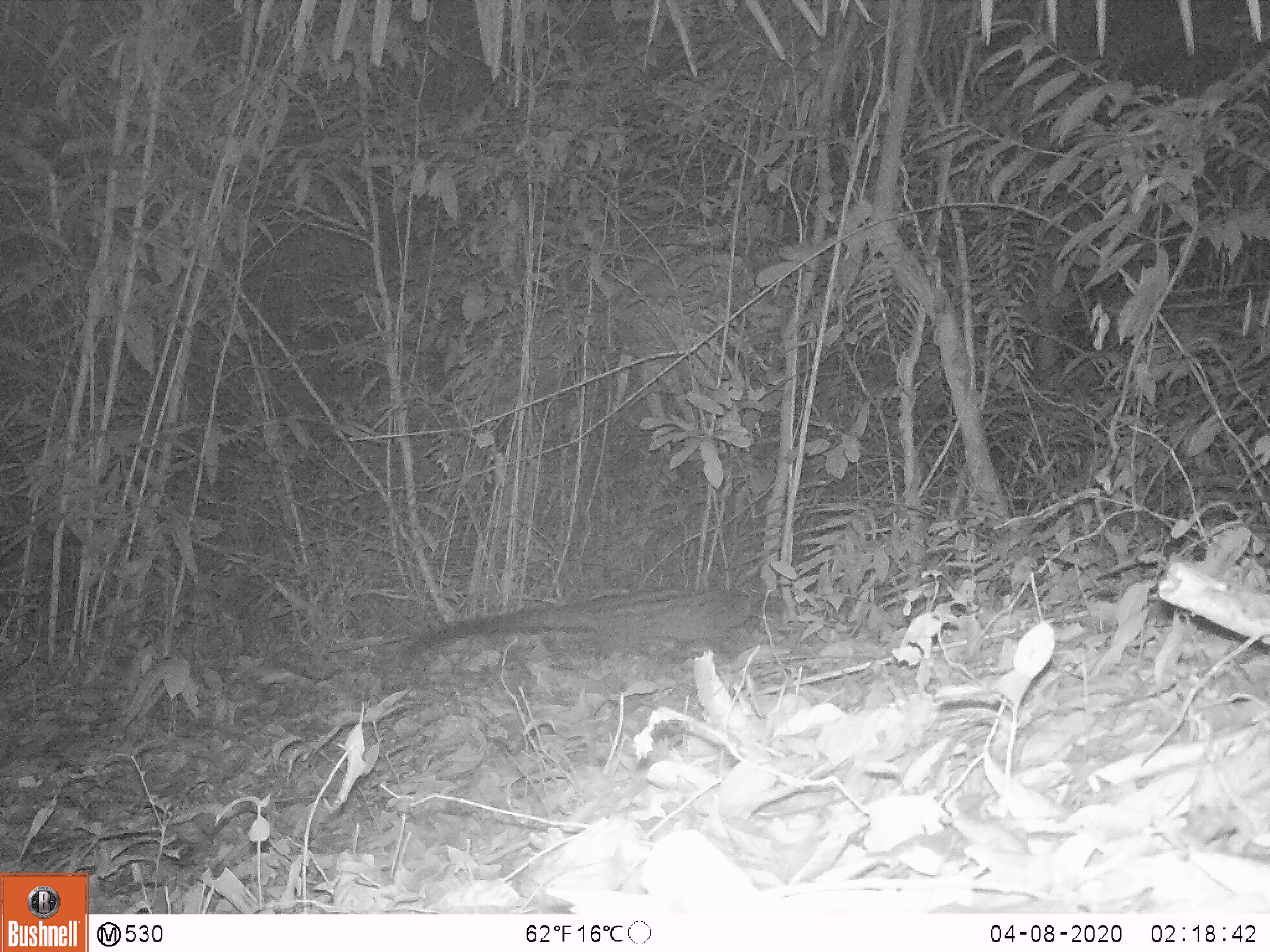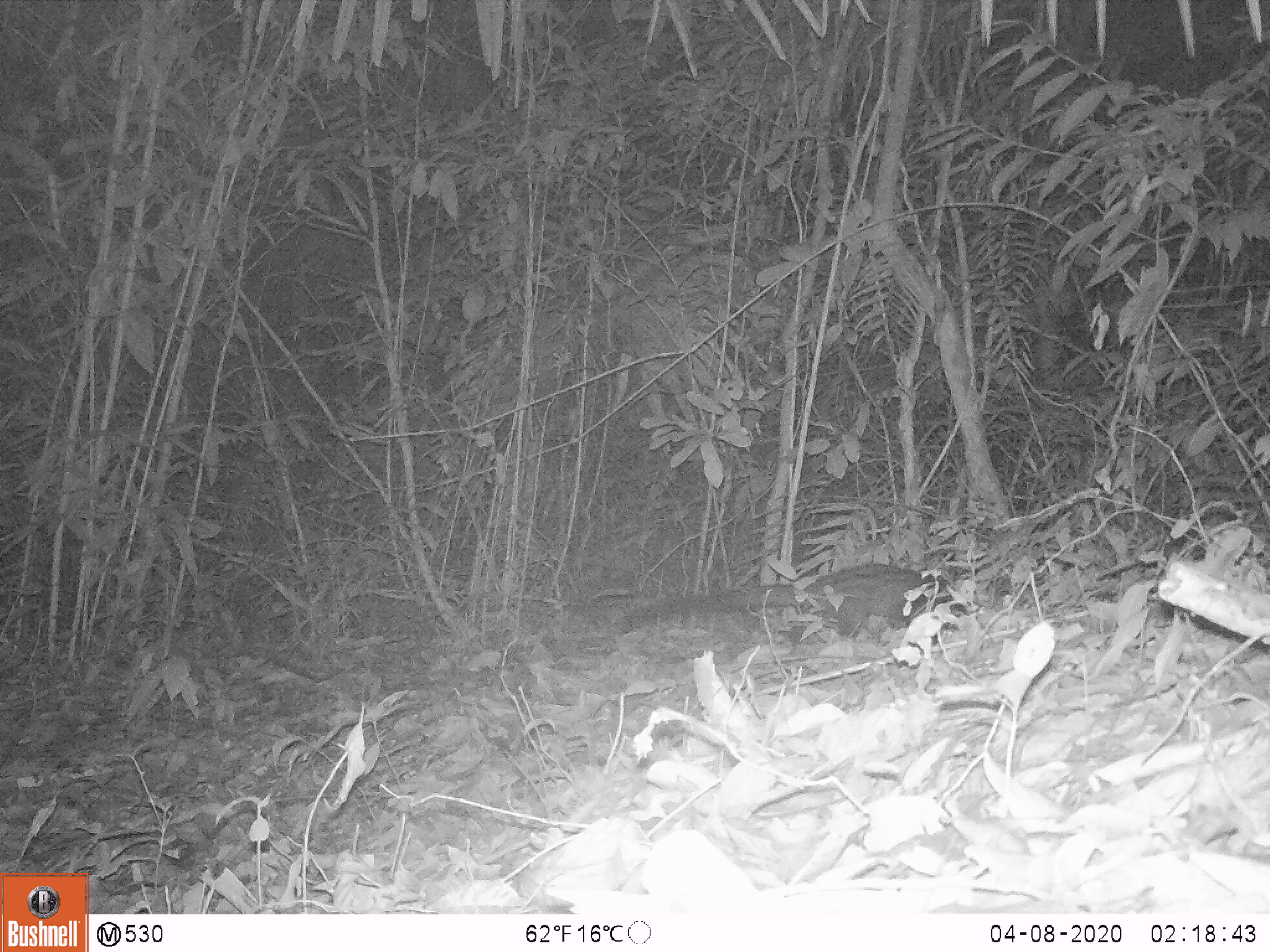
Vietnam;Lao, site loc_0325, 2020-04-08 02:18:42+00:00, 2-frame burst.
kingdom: Animalia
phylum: Chordata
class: Mammalia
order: Carnivora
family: Viverridae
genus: Paradoxurus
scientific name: Paradoxurus hermaphroditus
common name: common palm civet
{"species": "common palm civet (Paradoxurus hermaphroditus)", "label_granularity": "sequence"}